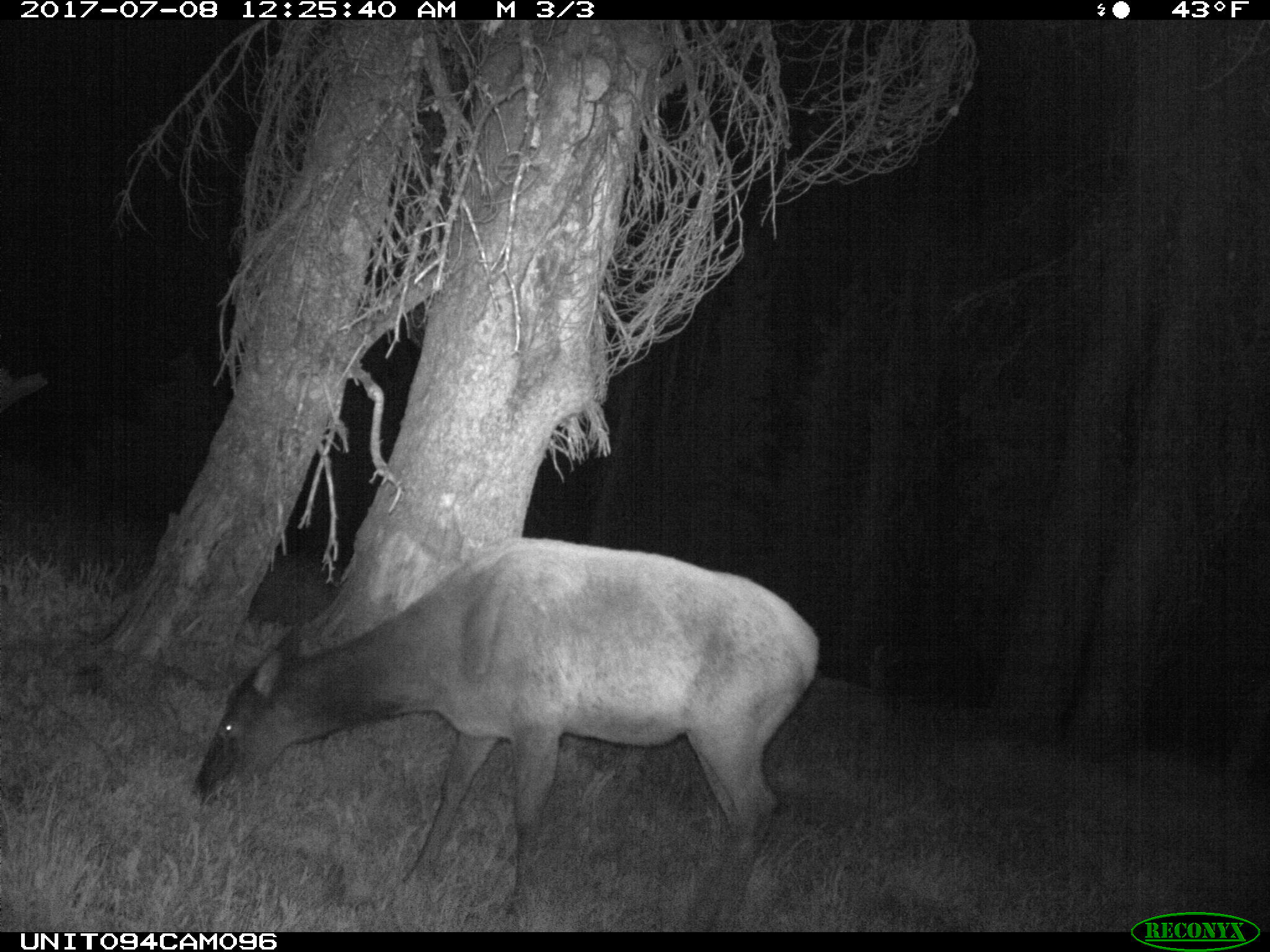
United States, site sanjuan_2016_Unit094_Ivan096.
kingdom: Animalia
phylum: Chordata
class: Mammalia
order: Artiodactyla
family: Cervidae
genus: Cervus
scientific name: Cervus elaphus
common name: red deer